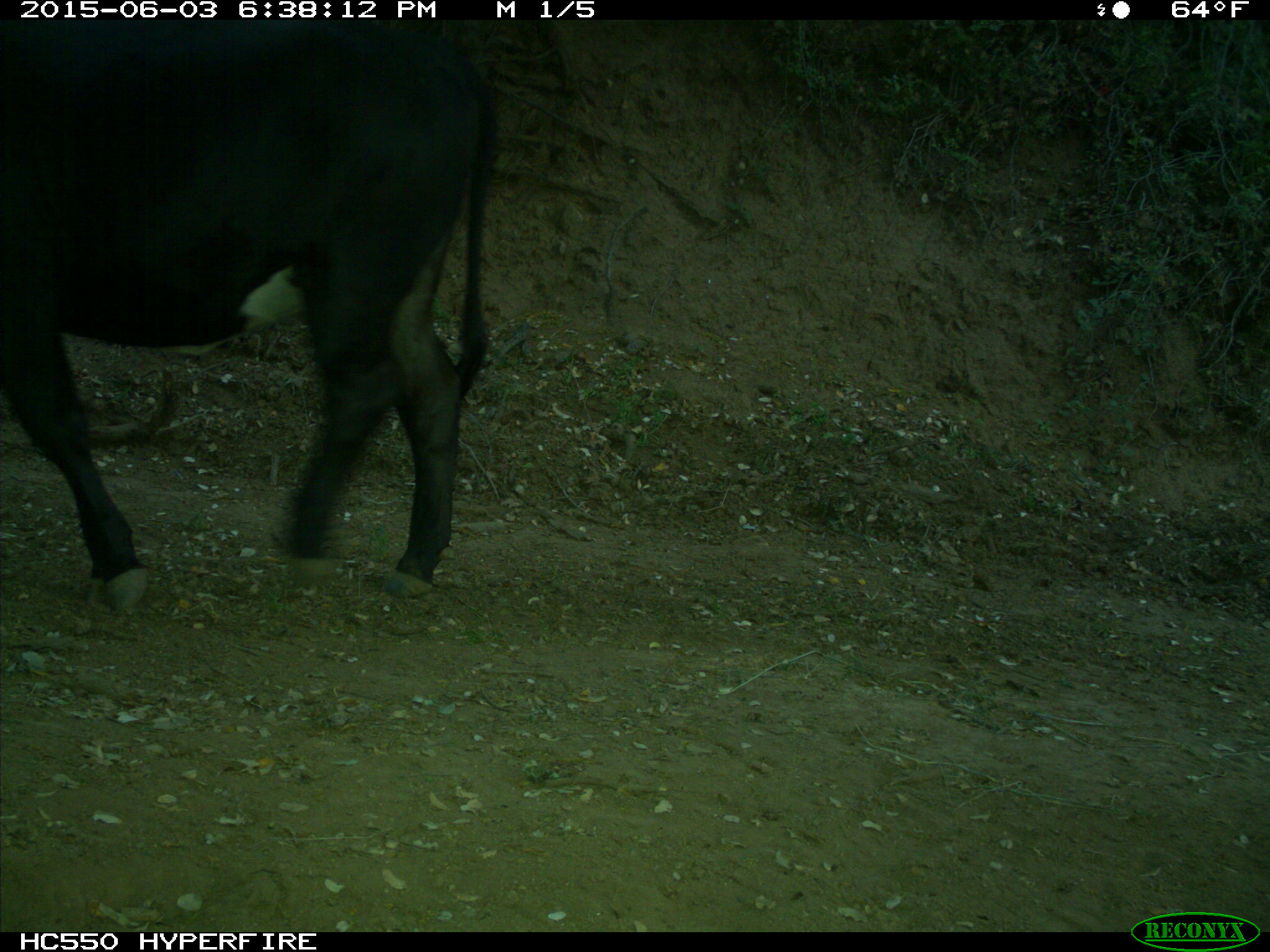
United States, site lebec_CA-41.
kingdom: Animalia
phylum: Chordata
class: Mammalia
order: Artiodactyla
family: Bovidae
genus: Bos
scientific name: Bos taurus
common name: domestic cow